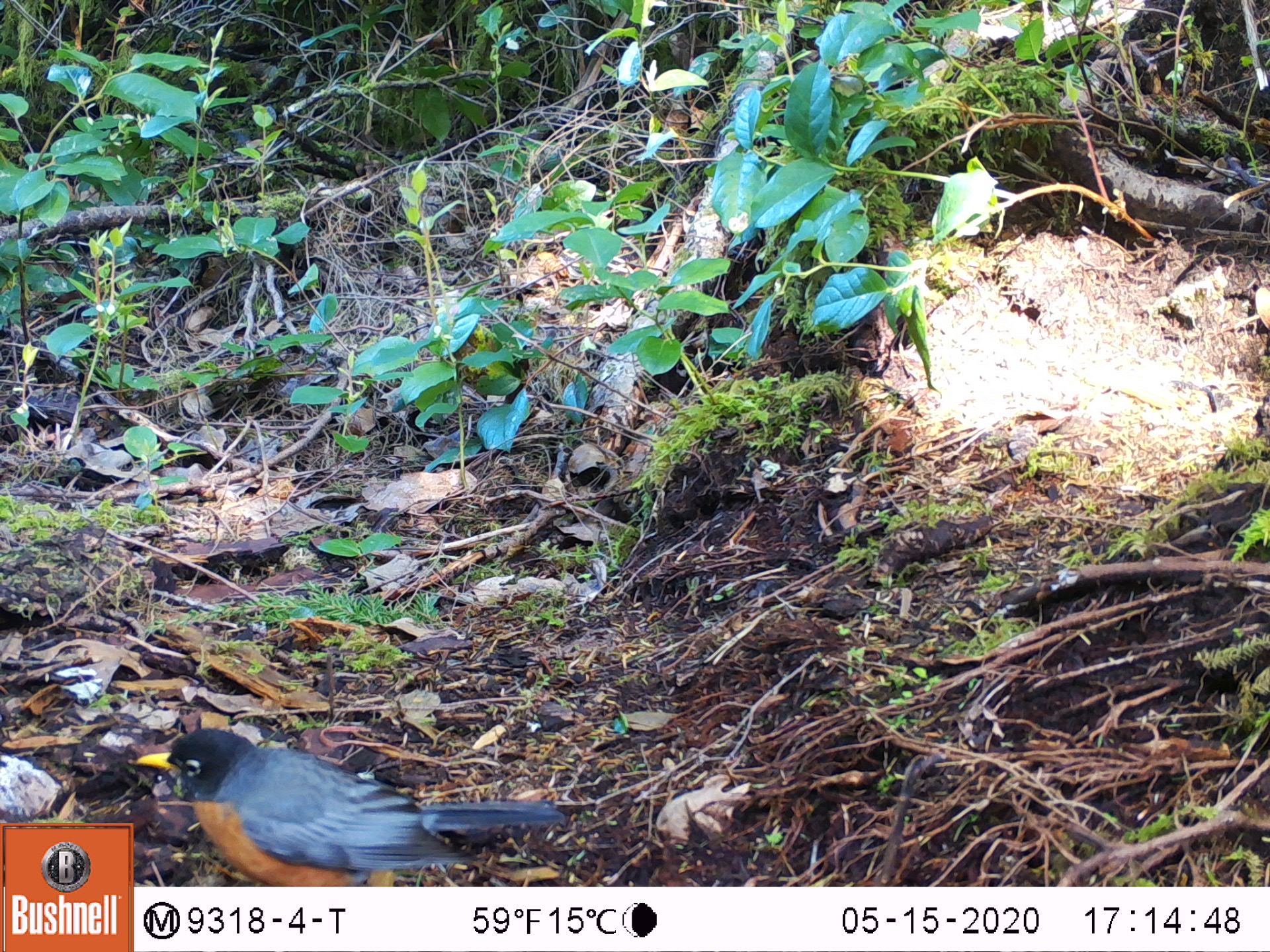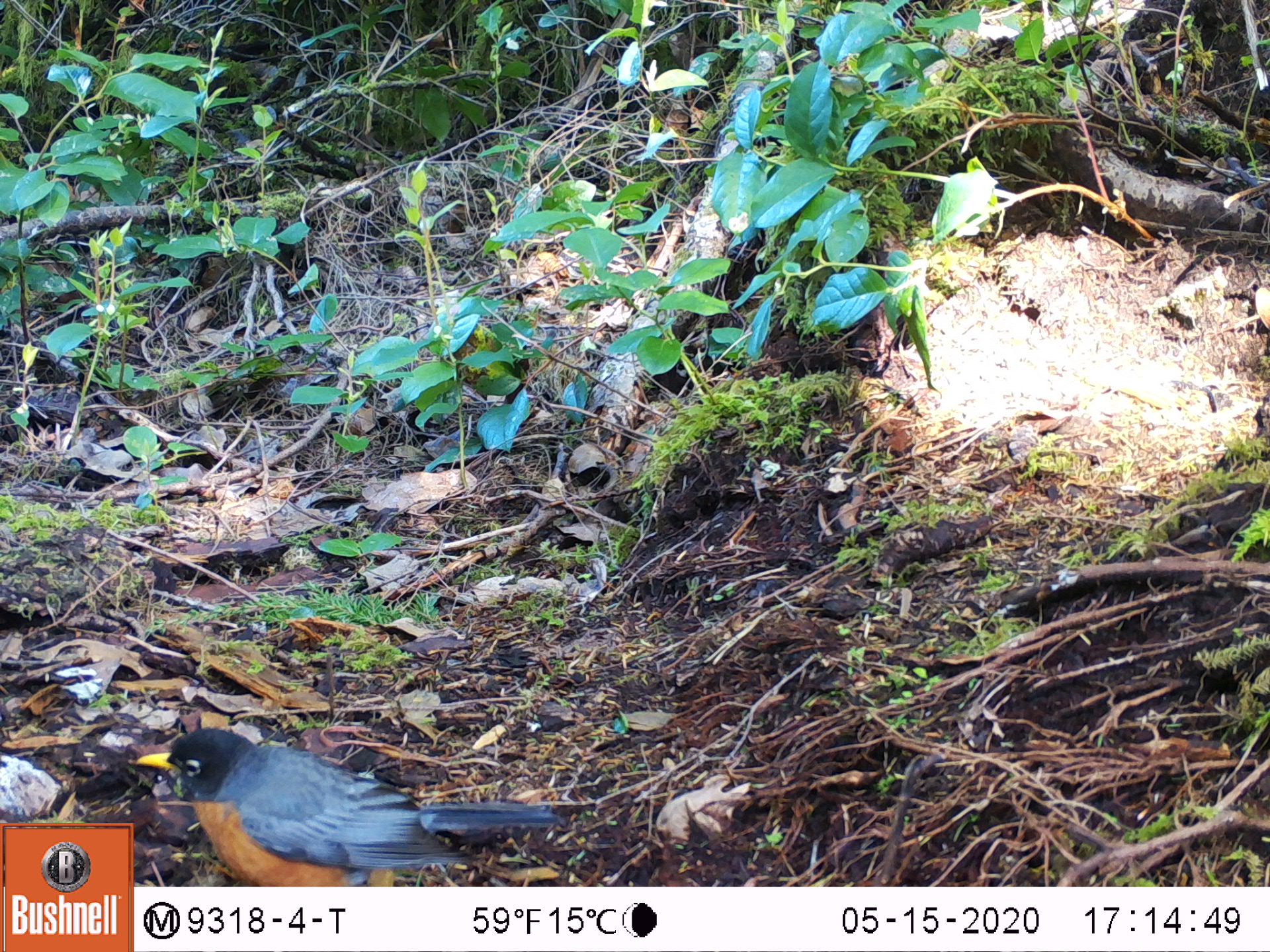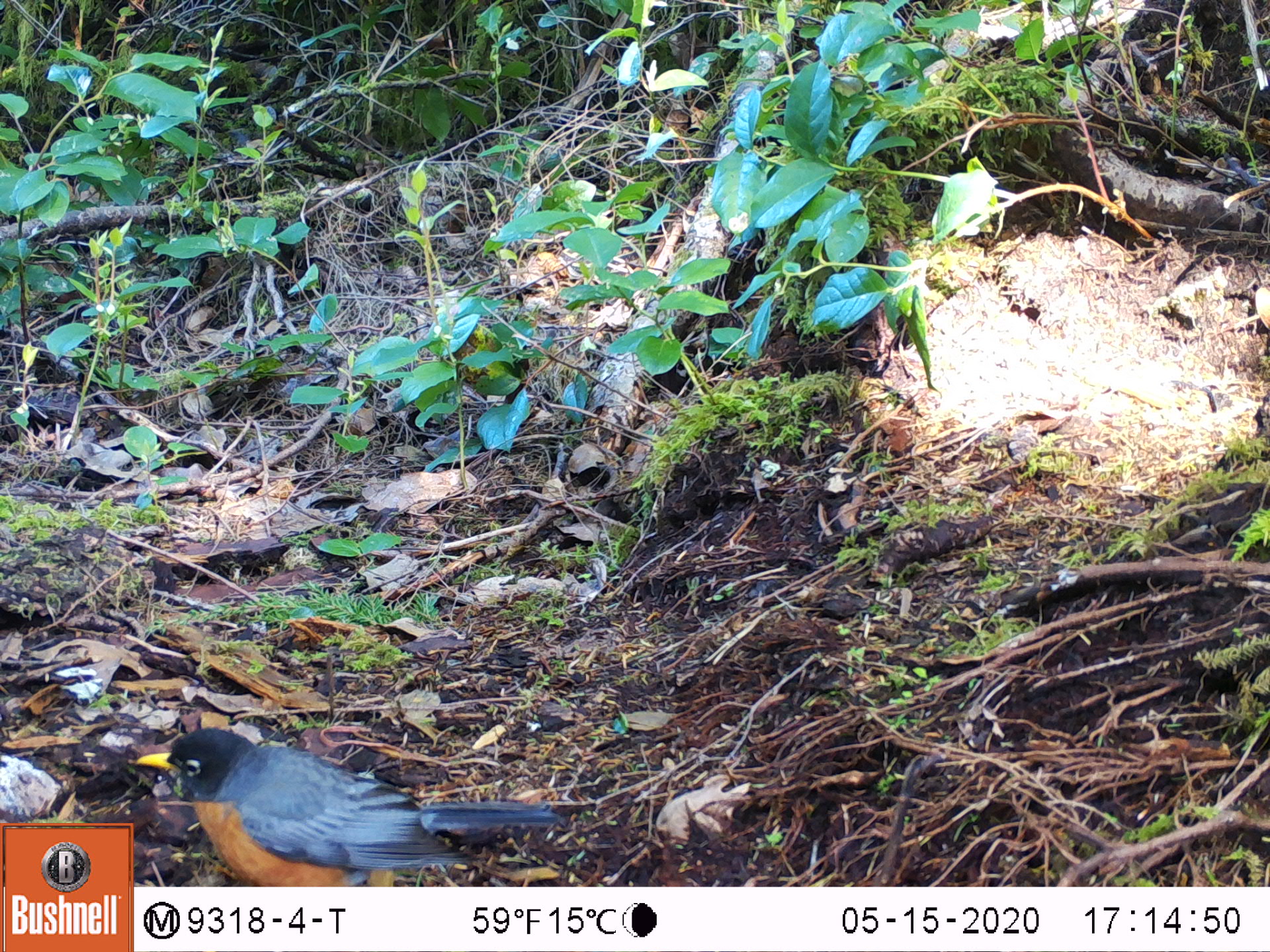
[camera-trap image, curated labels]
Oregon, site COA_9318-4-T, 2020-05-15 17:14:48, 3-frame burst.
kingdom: Animalia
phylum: Chordata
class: Aves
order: Passeriformes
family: Turdidae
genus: Turdus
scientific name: Turdus migratorius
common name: american robin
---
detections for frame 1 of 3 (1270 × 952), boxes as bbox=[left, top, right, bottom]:
american robin: bbox=[137, 707, 580, 881]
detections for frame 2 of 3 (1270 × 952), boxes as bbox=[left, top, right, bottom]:
american robin: bbox=[137, 720, 576, 880]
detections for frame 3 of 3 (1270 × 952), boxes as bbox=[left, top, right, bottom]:
american robin: bbox=[139, 706, 582, 880]